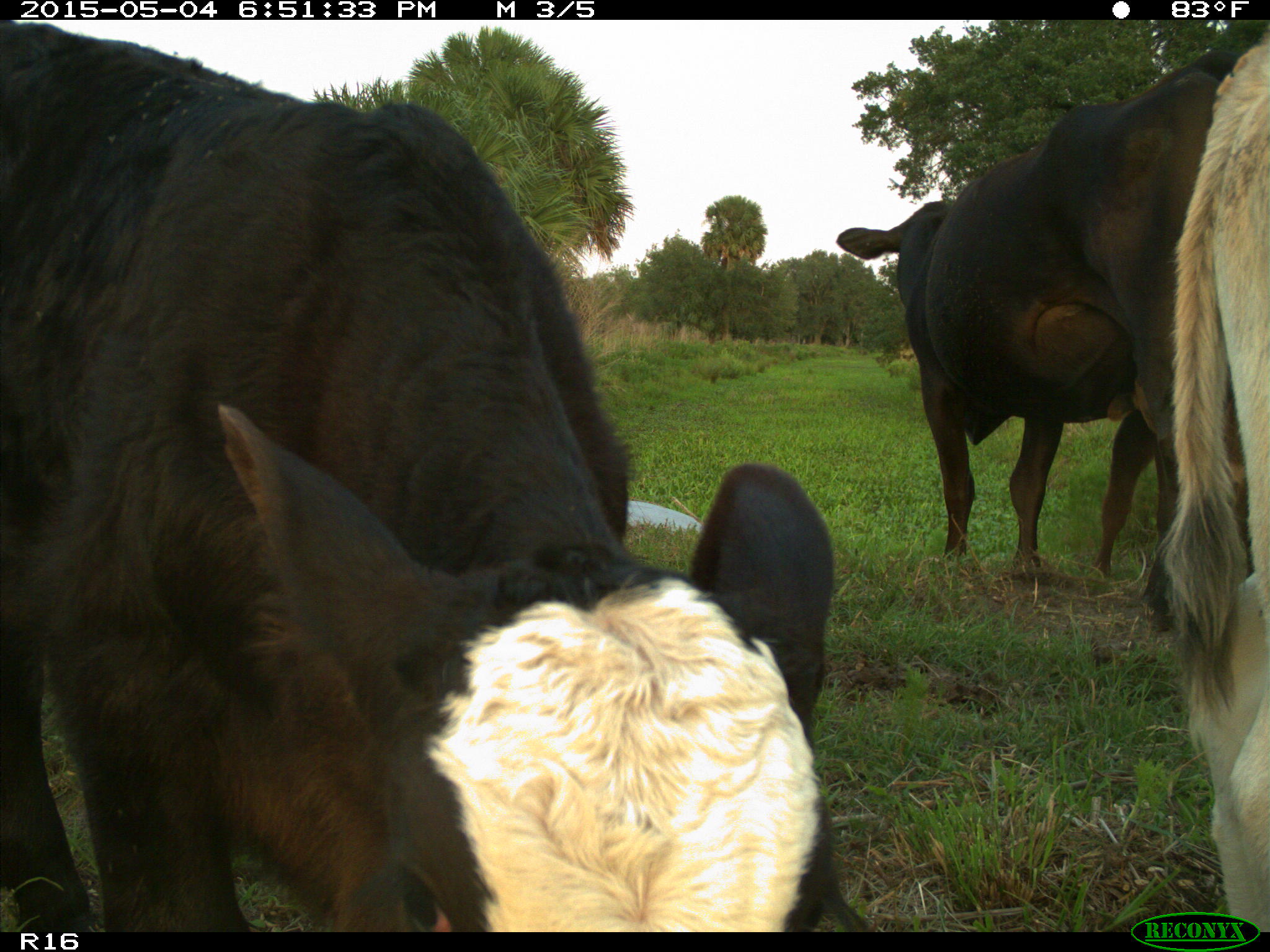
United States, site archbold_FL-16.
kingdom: Animalia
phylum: Chordata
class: Mammalia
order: Artiodactyla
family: Bovidae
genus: Bos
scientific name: Bos taurus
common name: domestic cow